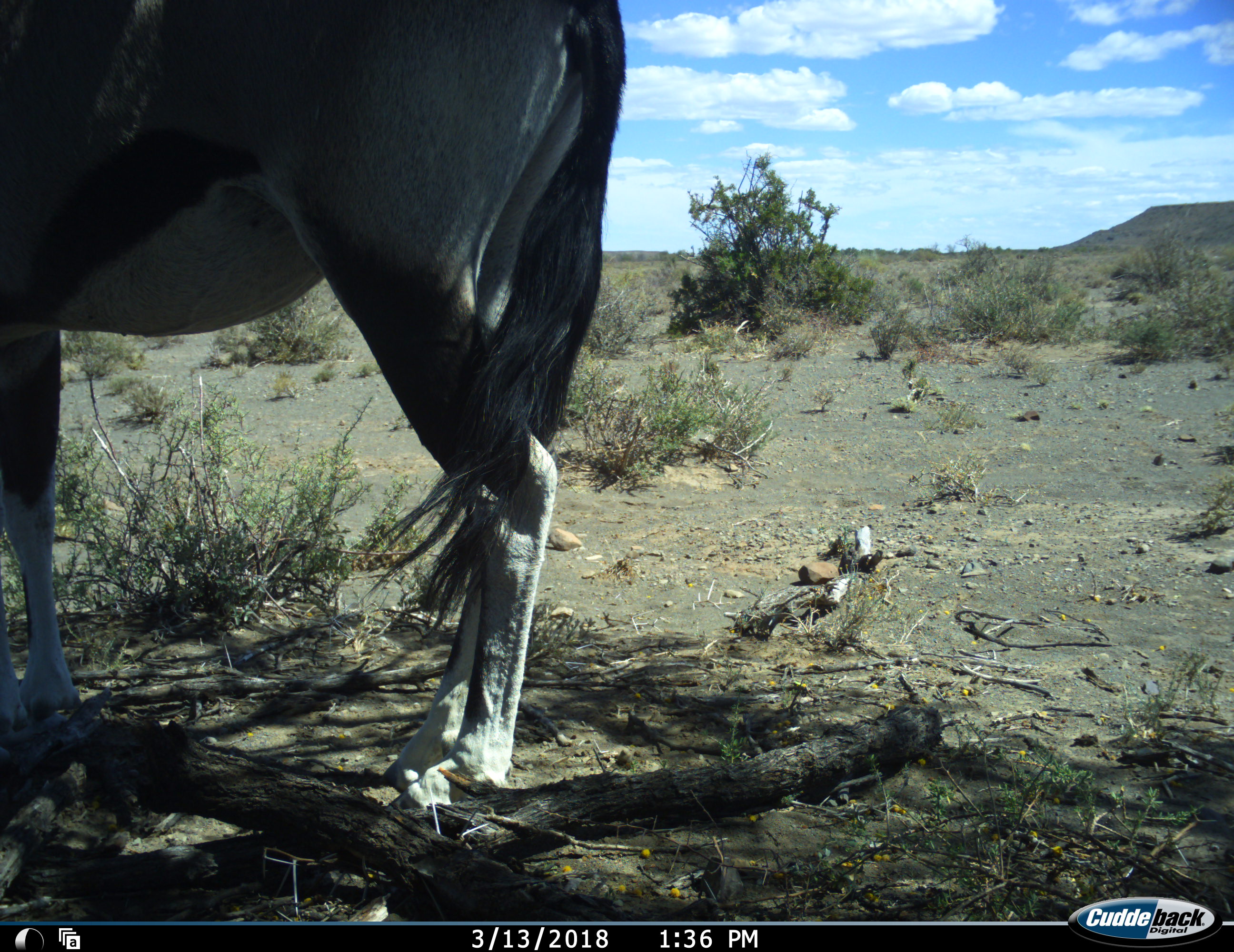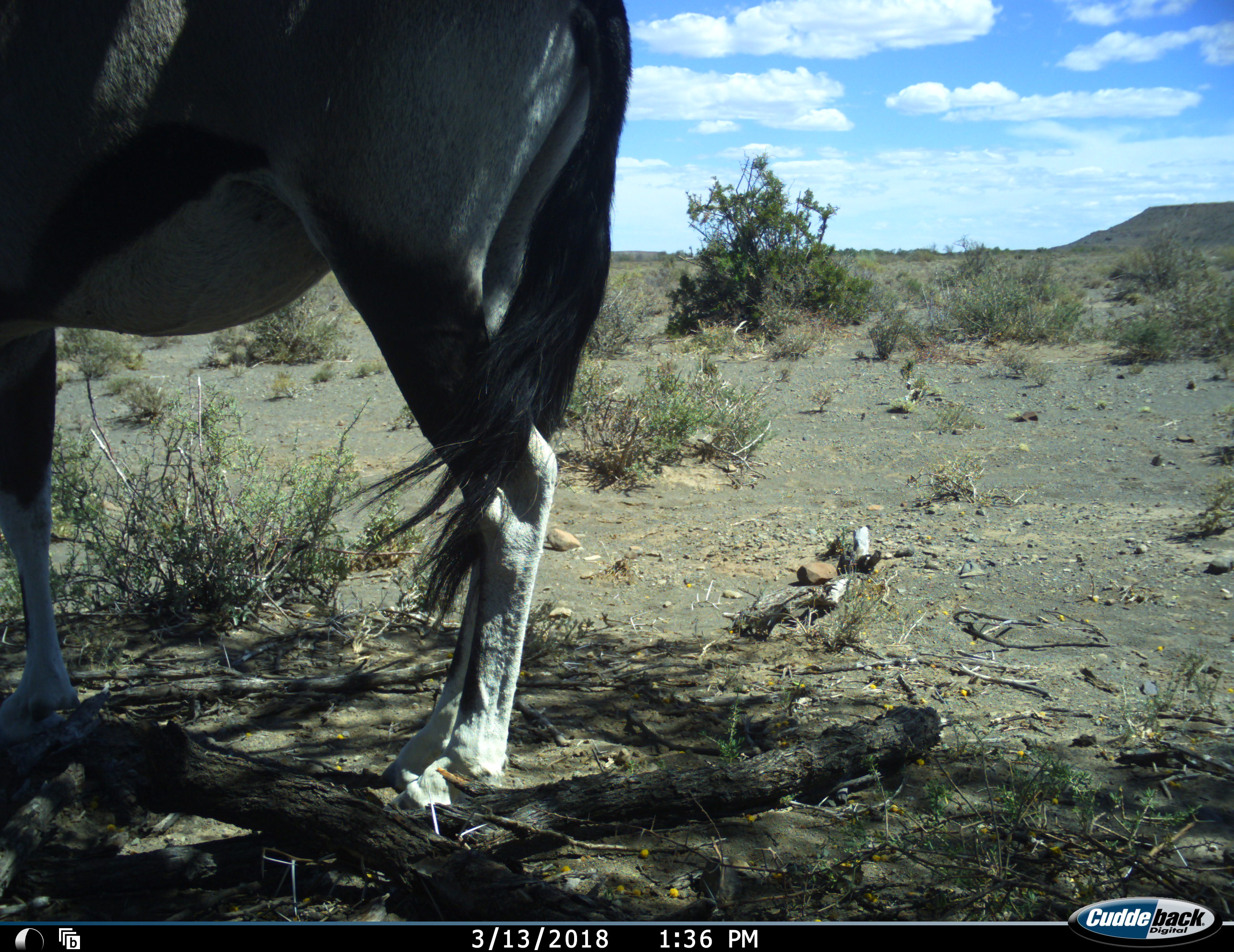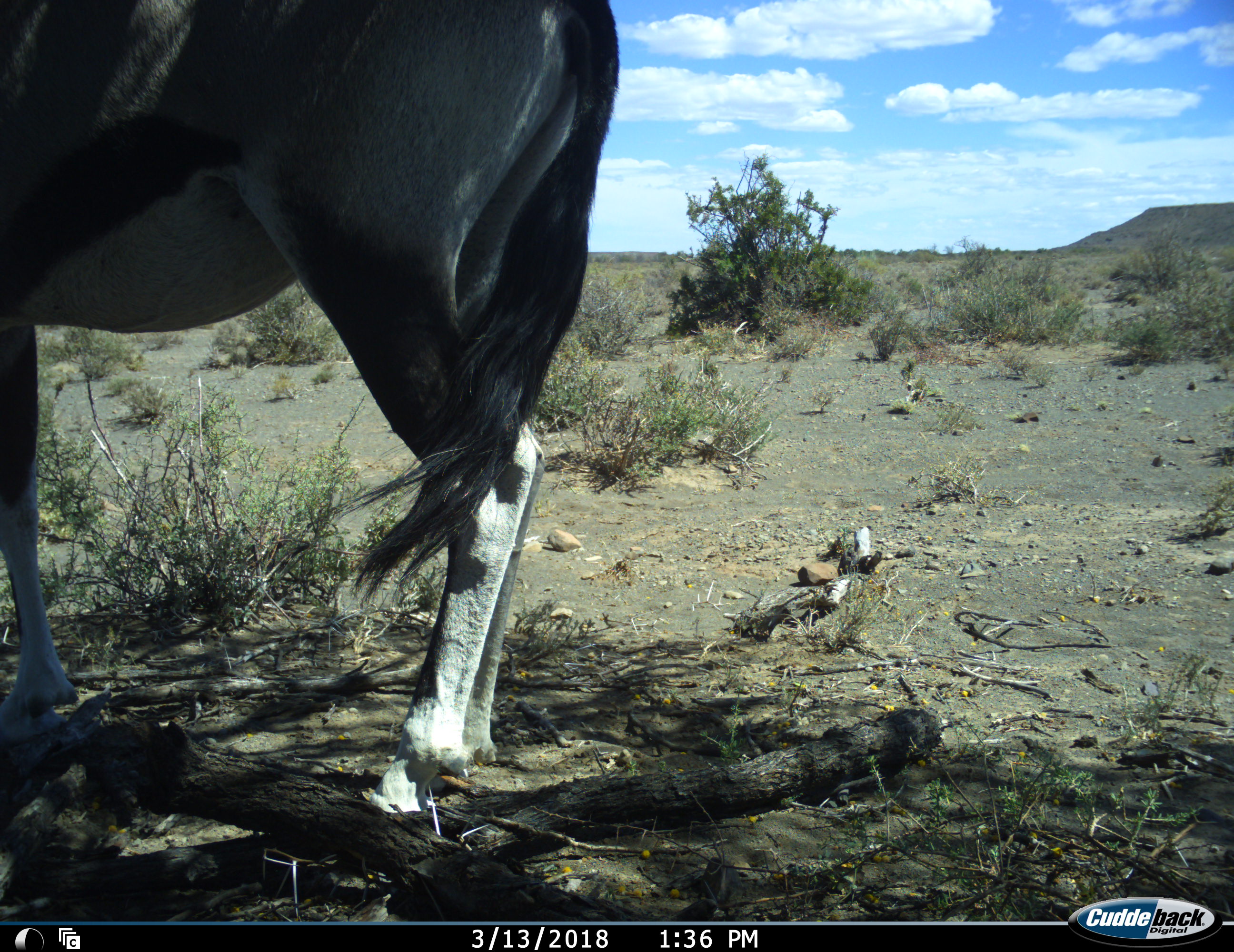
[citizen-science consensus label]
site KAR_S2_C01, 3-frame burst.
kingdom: Animalia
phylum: Chordata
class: Mammalia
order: Artiodactyla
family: Bovidae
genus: Oryx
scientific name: Oryx gazella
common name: gemsbok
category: oryx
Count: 1.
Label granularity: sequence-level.